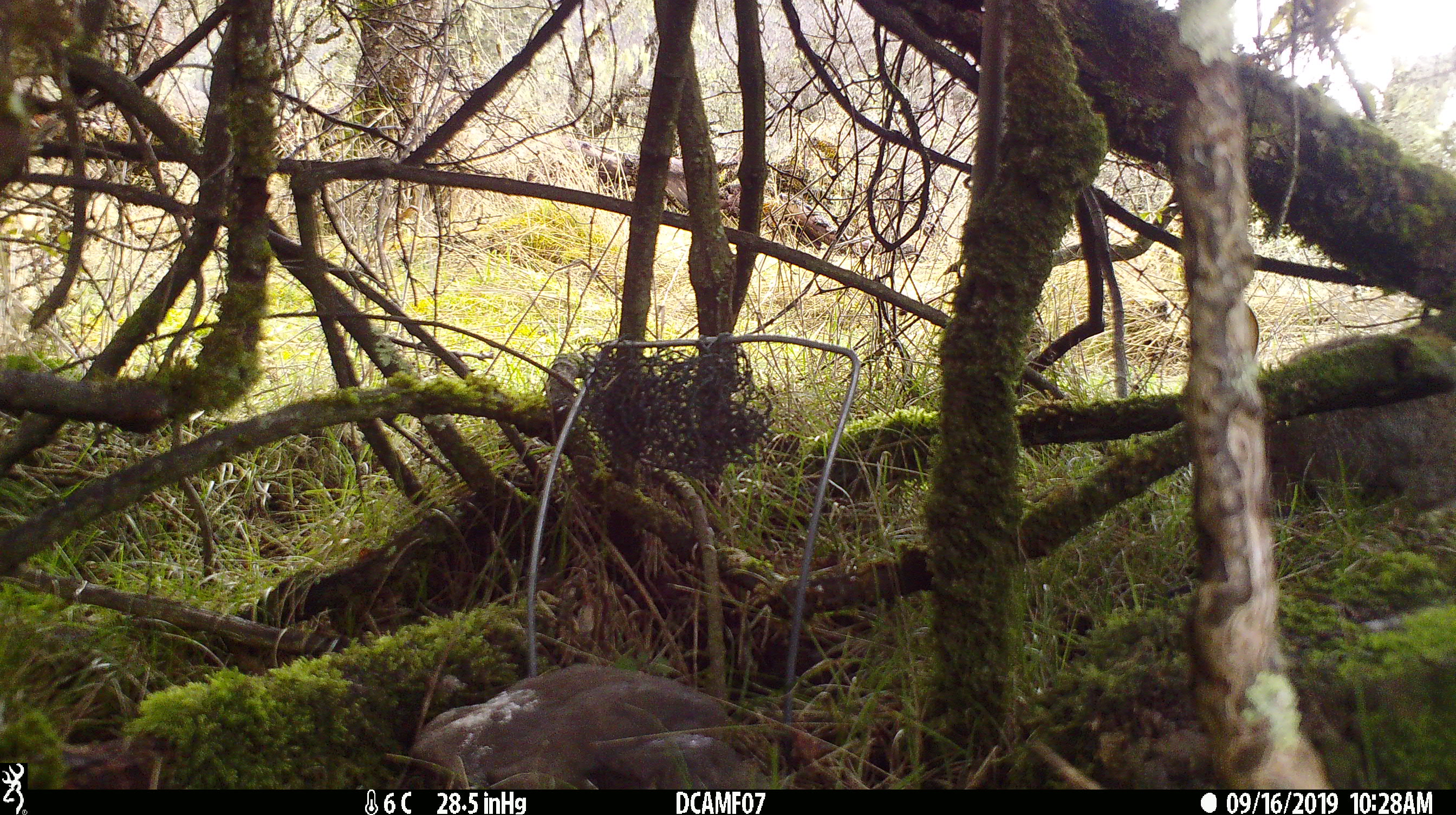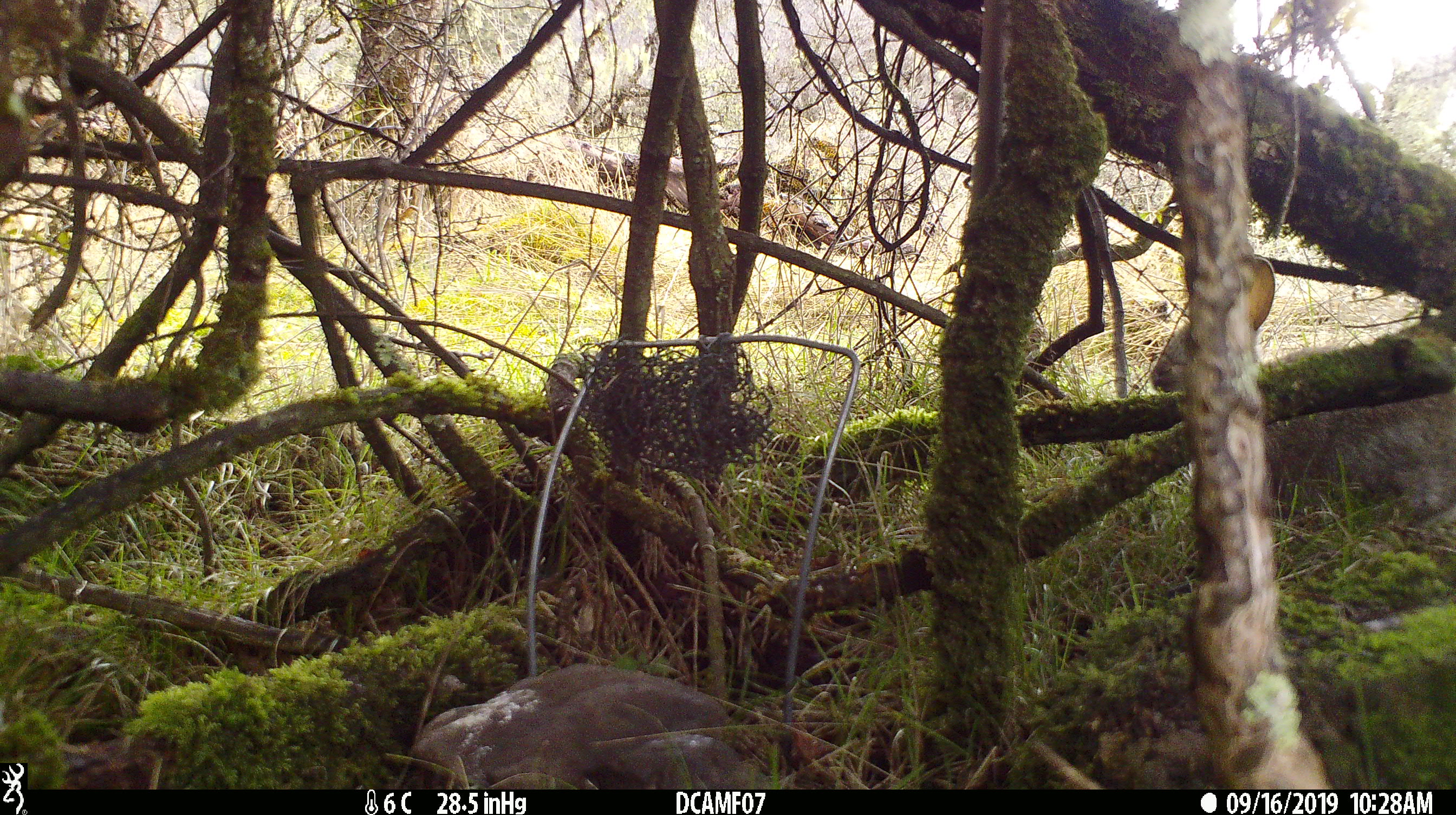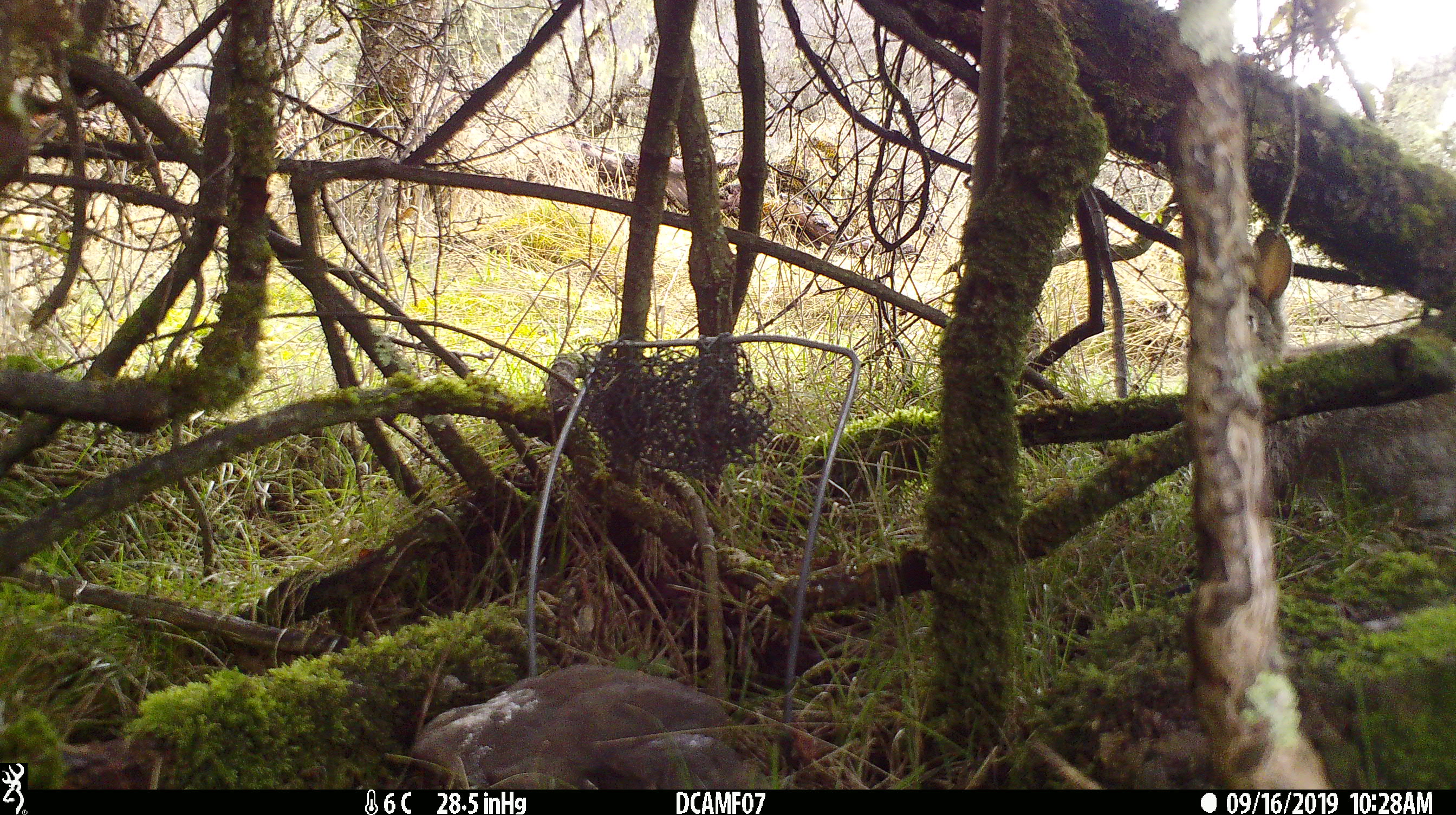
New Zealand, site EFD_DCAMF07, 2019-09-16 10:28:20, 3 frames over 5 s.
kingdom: Animalia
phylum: Chordata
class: Mammalia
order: Lagomorpha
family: Leporidae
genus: Oryctolagus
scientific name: Oryctolagus cuniculus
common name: european rabbit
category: rabbit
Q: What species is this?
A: Rabbit (european rabbit) (Oryctolagus cuniculus).